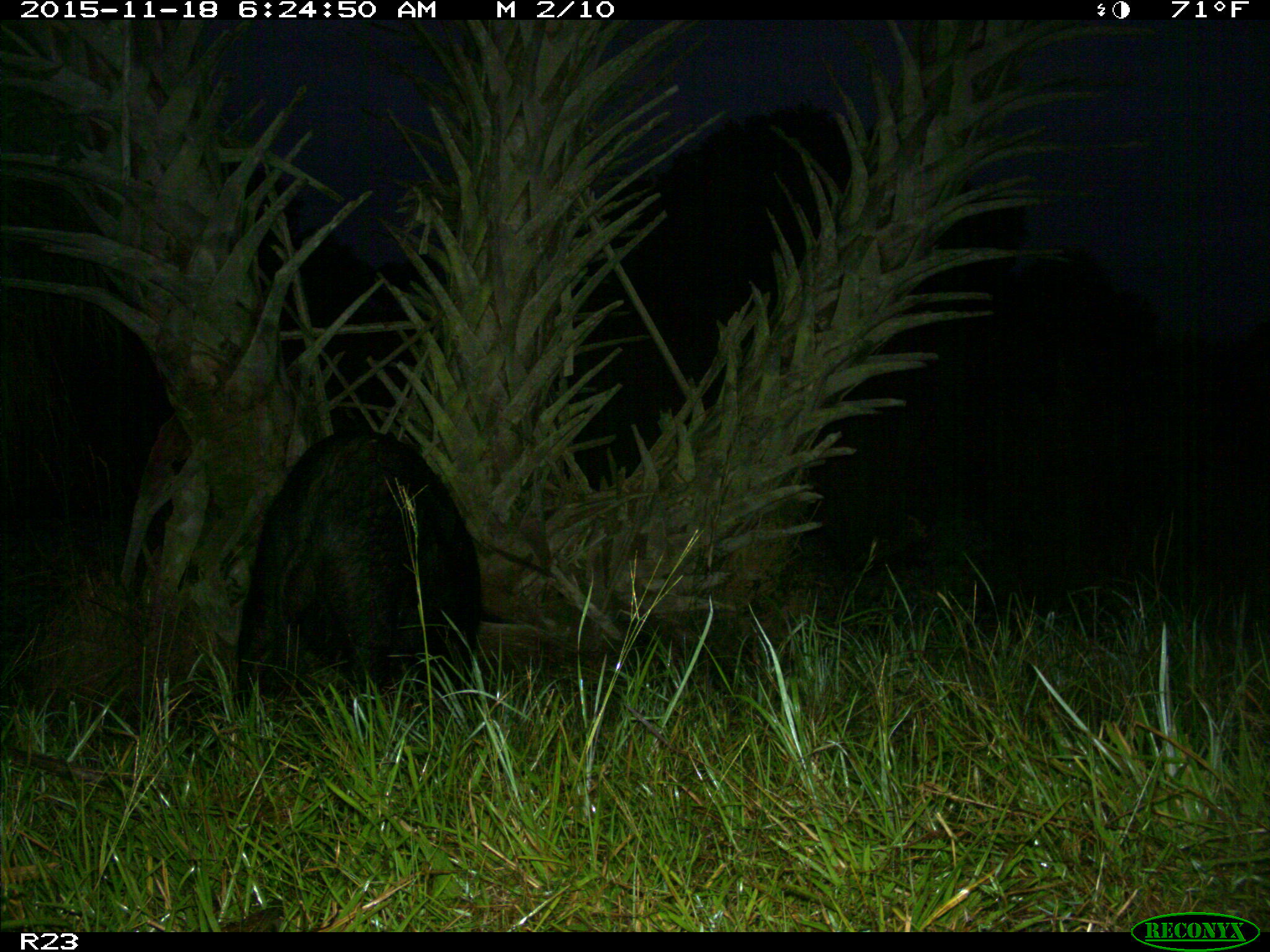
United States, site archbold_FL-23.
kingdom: Animalia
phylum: Chordata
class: Mammalia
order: Artiodactyla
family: Suidae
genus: Sus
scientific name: Sus scrofa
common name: wild boar